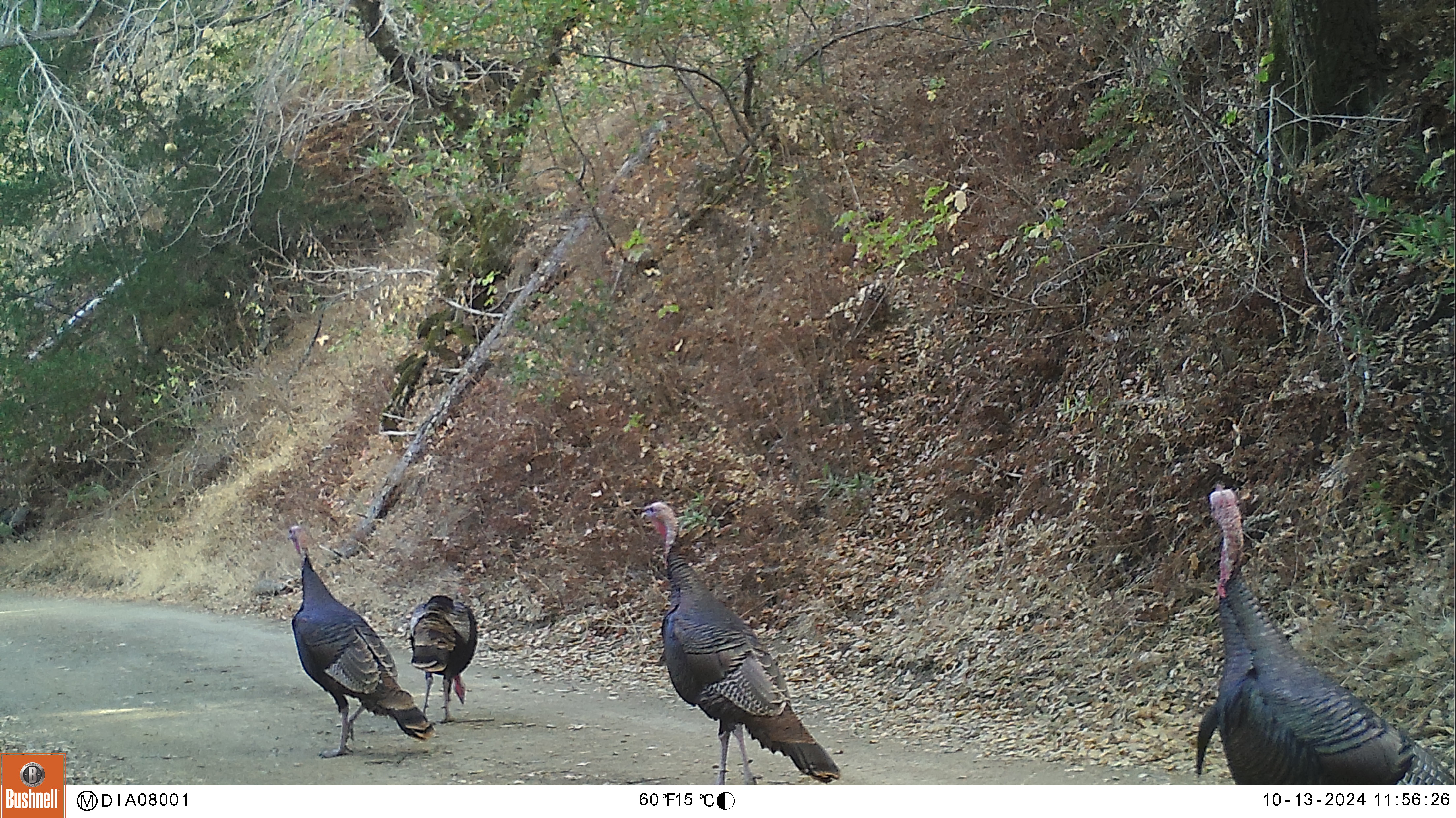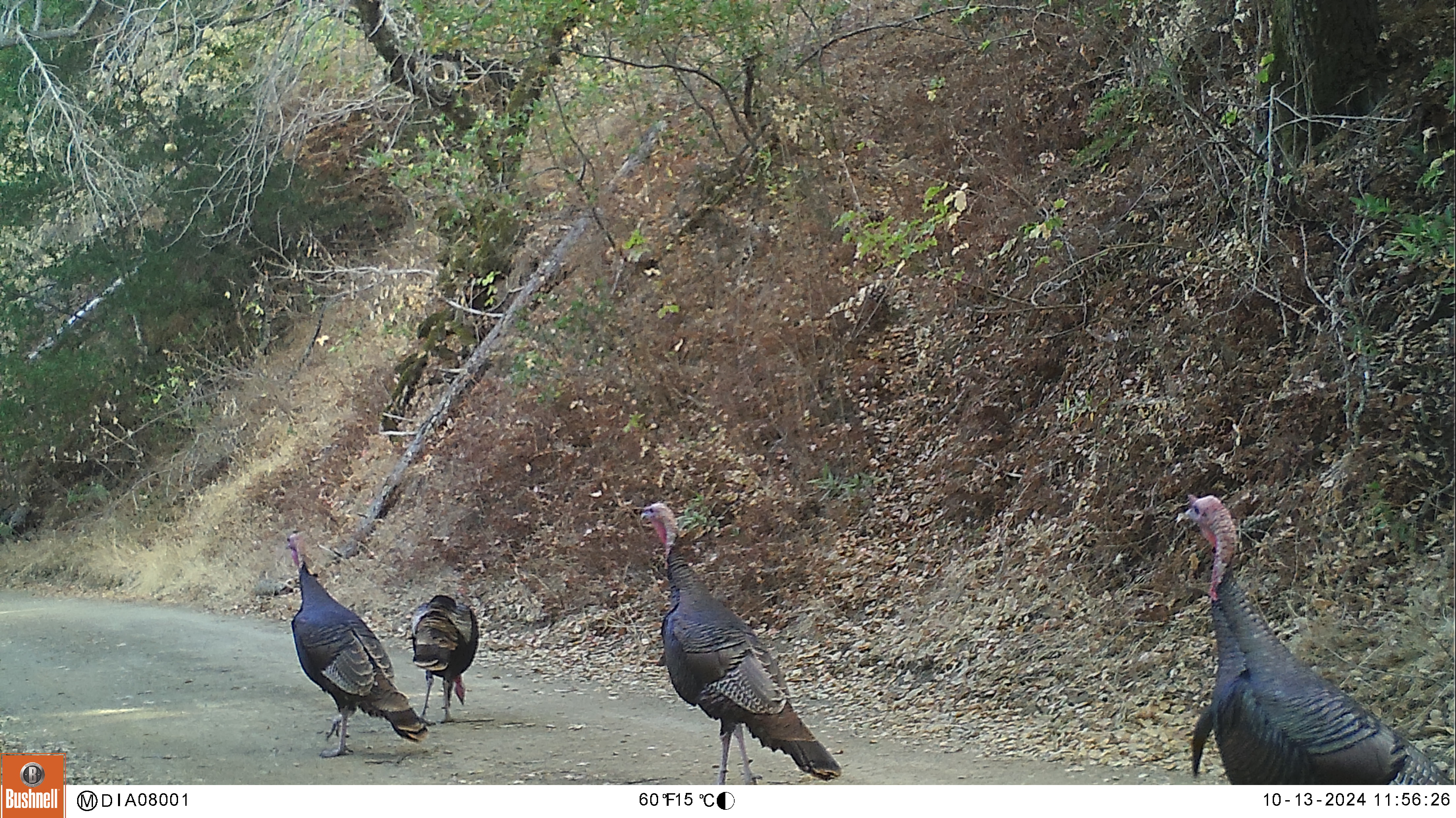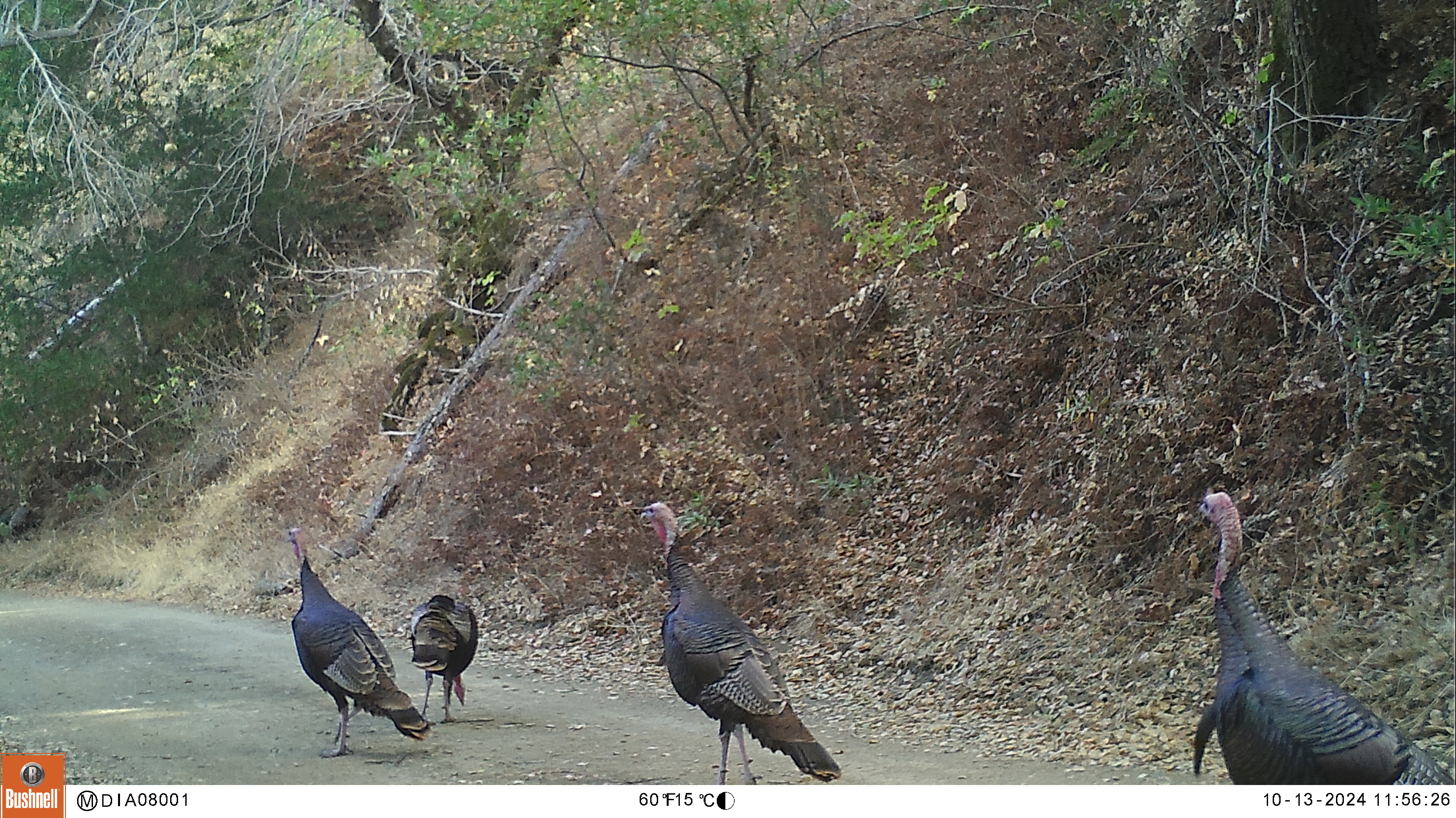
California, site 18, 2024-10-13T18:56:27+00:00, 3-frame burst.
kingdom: Animalia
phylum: Chordata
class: Aves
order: Galliformes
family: Phasianidae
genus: Meleagris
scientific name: Meleagris gallopavo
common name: turkey